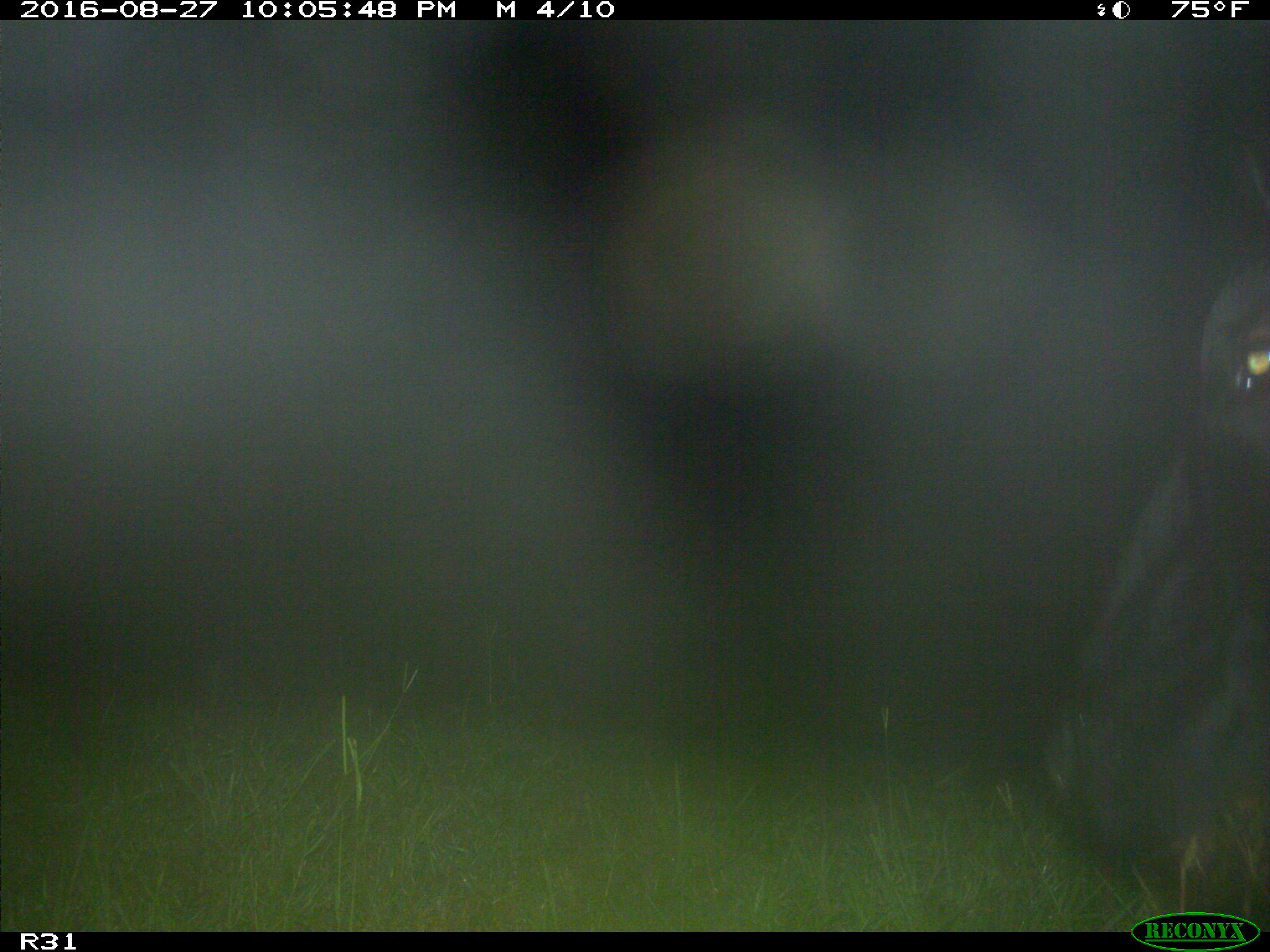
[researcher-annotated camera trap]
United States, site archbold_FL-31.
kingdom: Animalia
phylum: Chordata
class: Mammalia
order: Artiodactyla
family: Bovidae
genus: Bos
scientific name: Bos taurus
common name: domestic cow